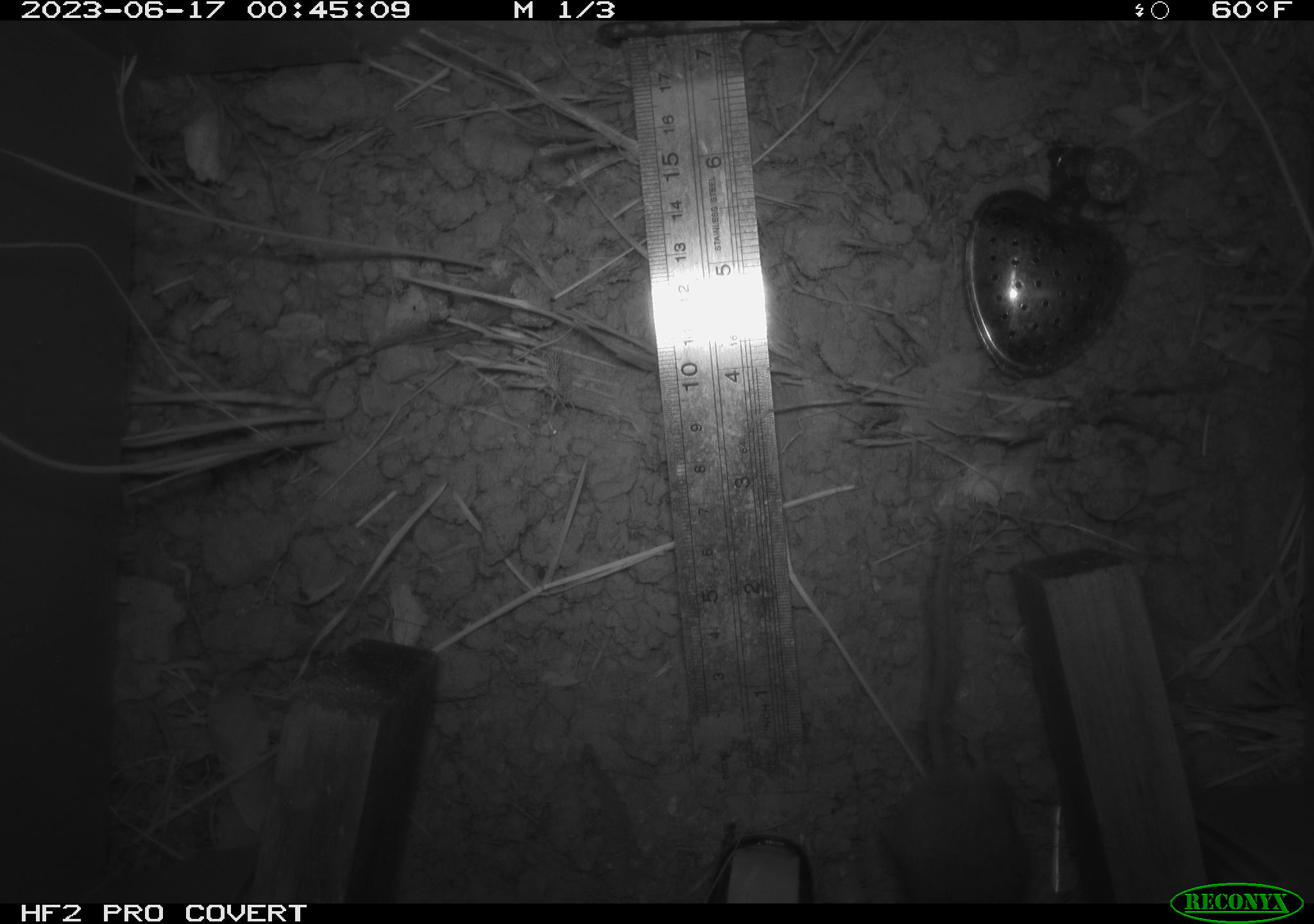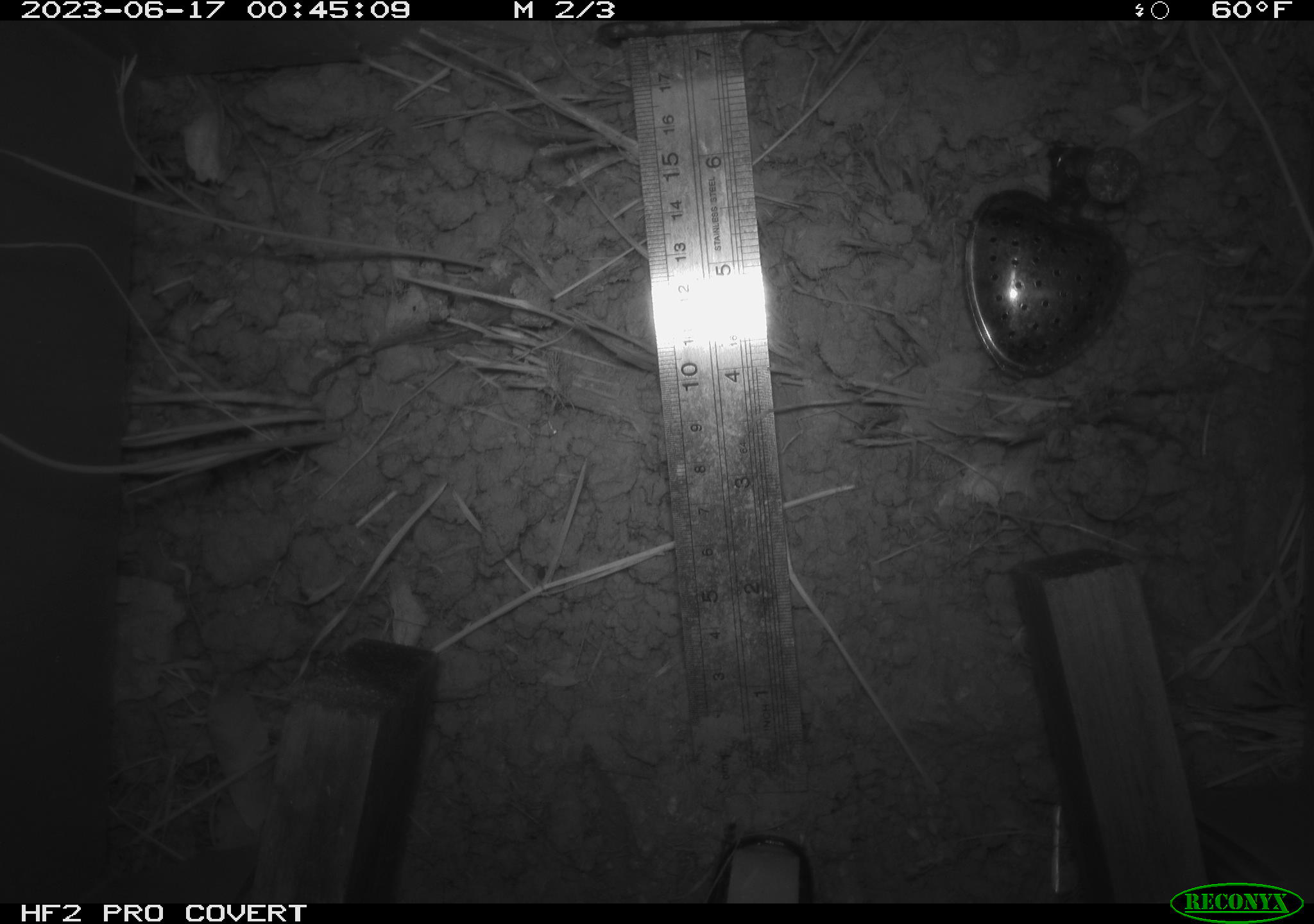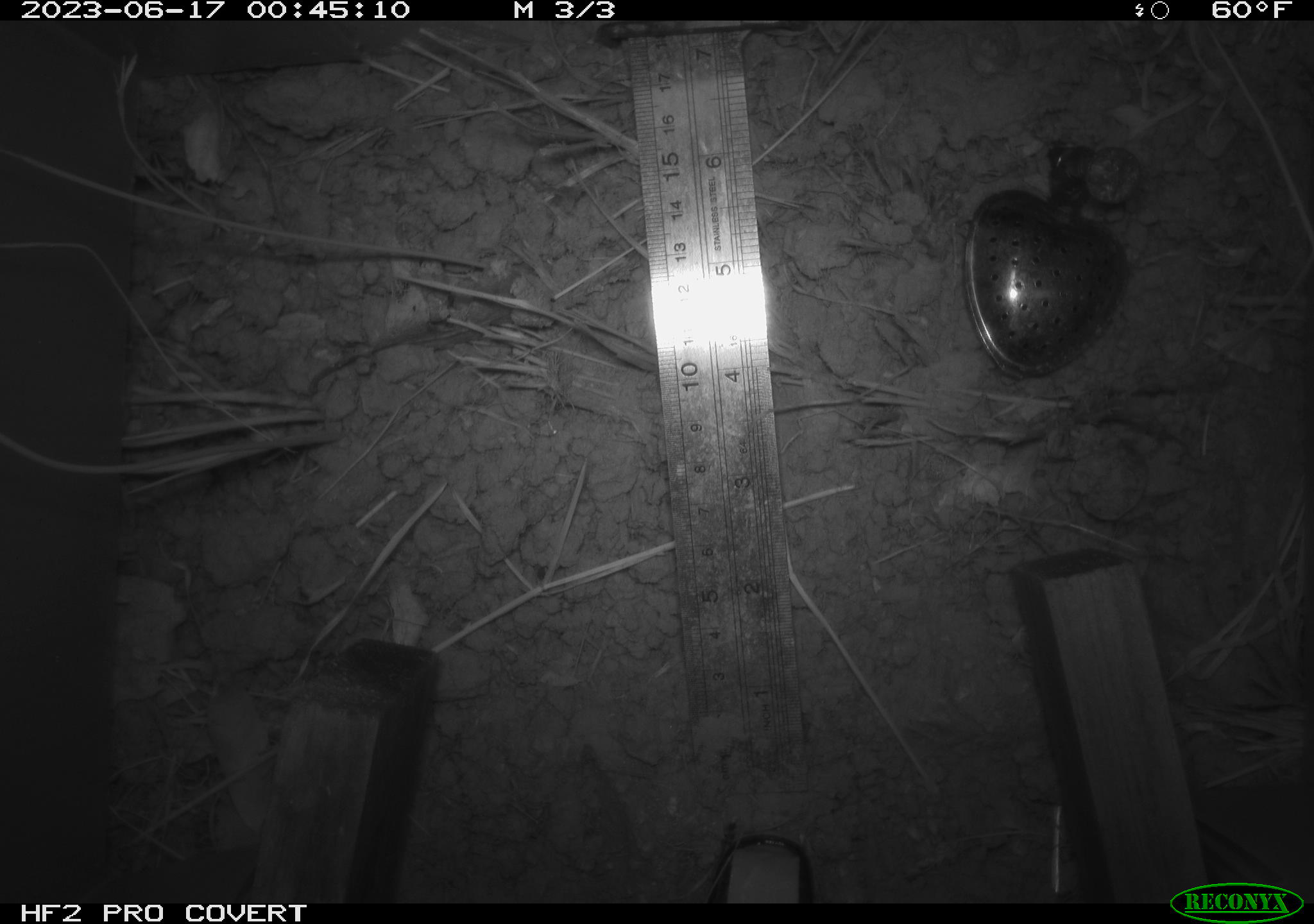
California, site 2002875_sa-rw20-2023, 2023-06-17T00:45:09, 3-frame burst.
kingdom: Animalia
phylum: Chordata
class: Mammalia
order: Rodentia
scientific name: Rodentia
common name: rodent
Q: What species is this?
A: Rodent (Rodentia).